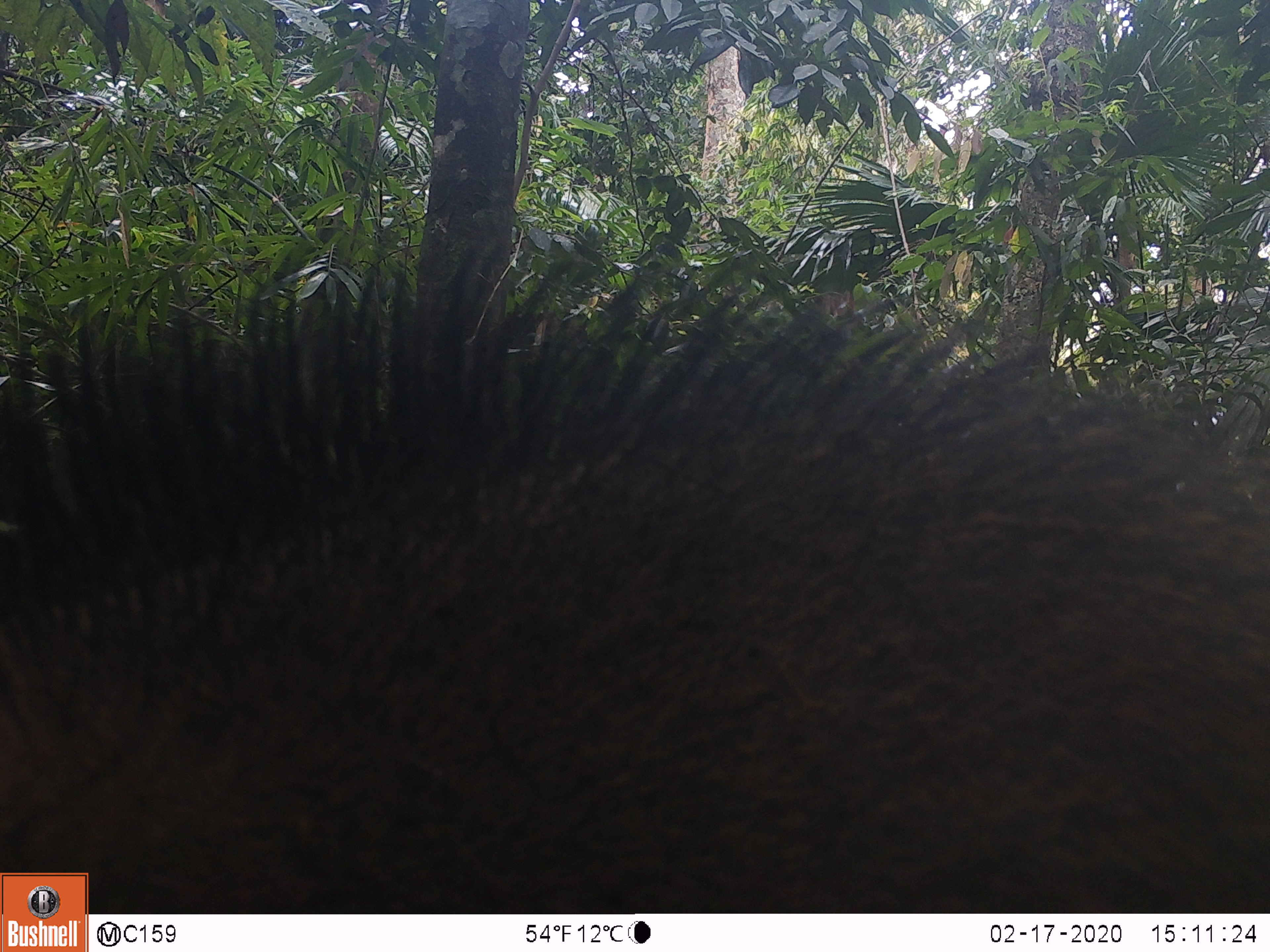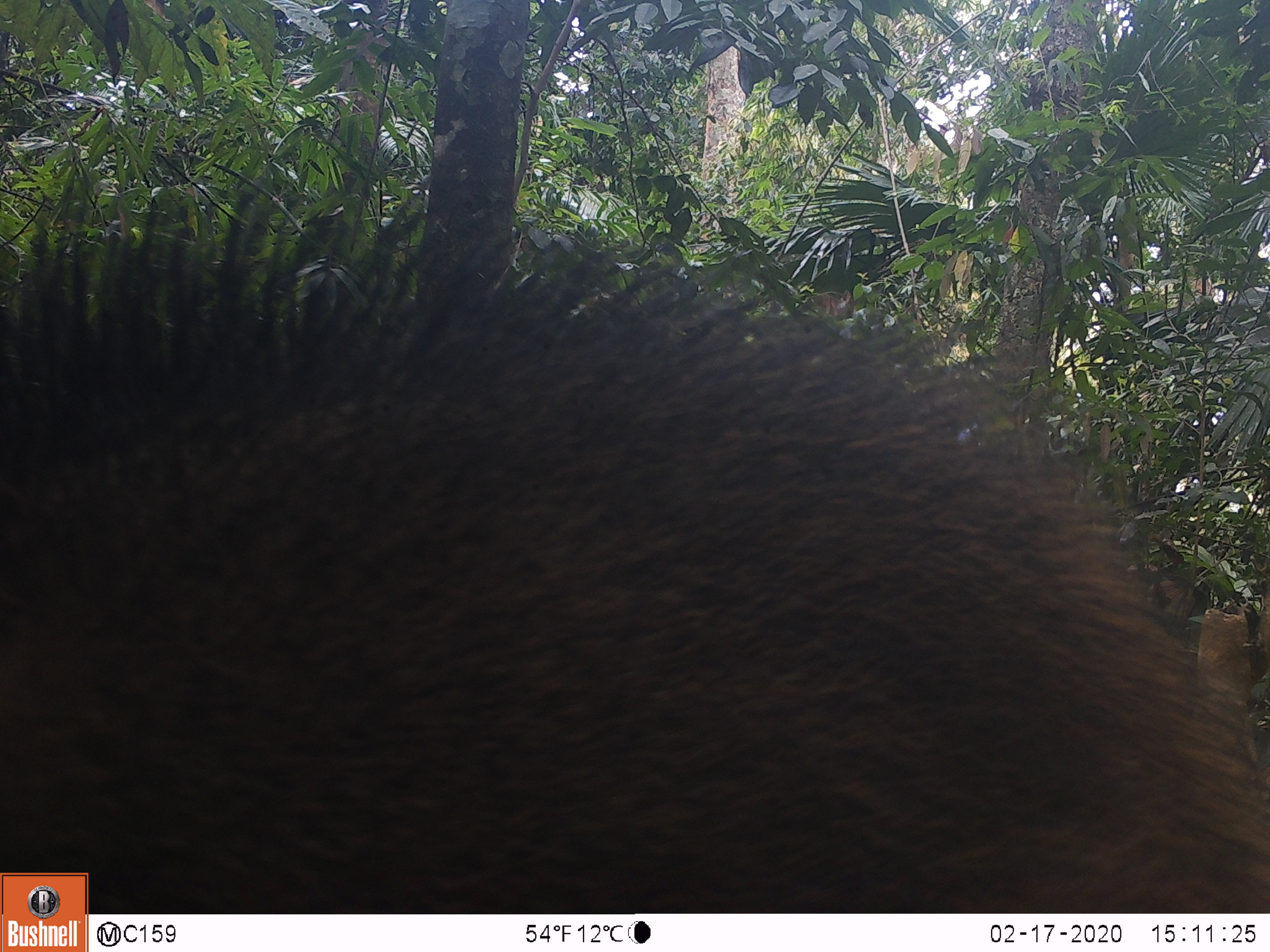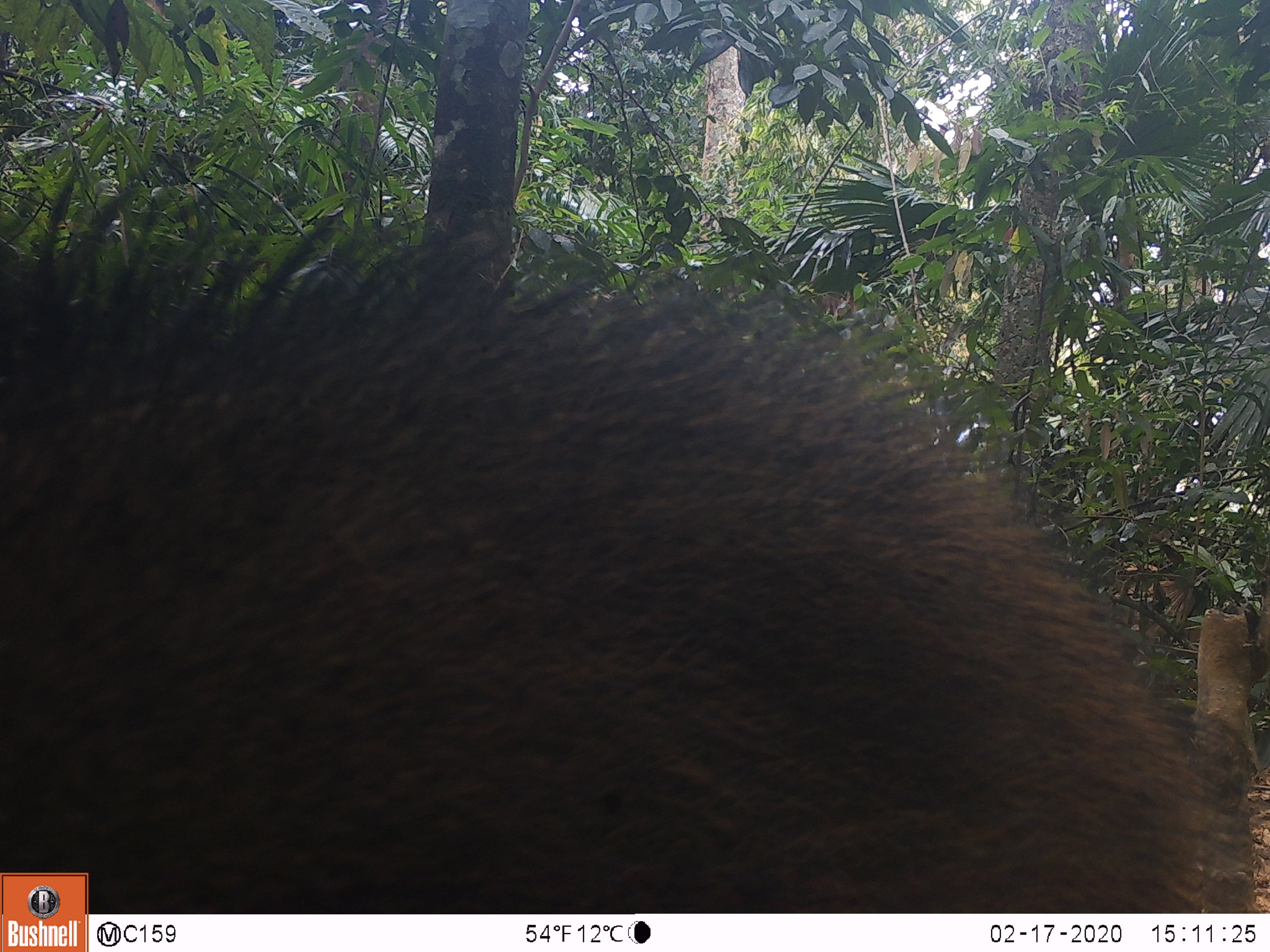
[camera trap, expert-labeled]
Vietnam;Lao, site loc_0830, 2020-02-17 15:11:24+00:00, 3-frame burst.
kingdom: Animalia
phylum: Chordata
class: Mammalia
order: Artiodactyla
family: Suidae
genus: Sus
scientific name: Sus scrofa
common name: eurasian wild pig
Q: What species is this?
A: Eurasian wild pig (Sus scrofa).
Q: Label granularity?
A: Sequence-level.